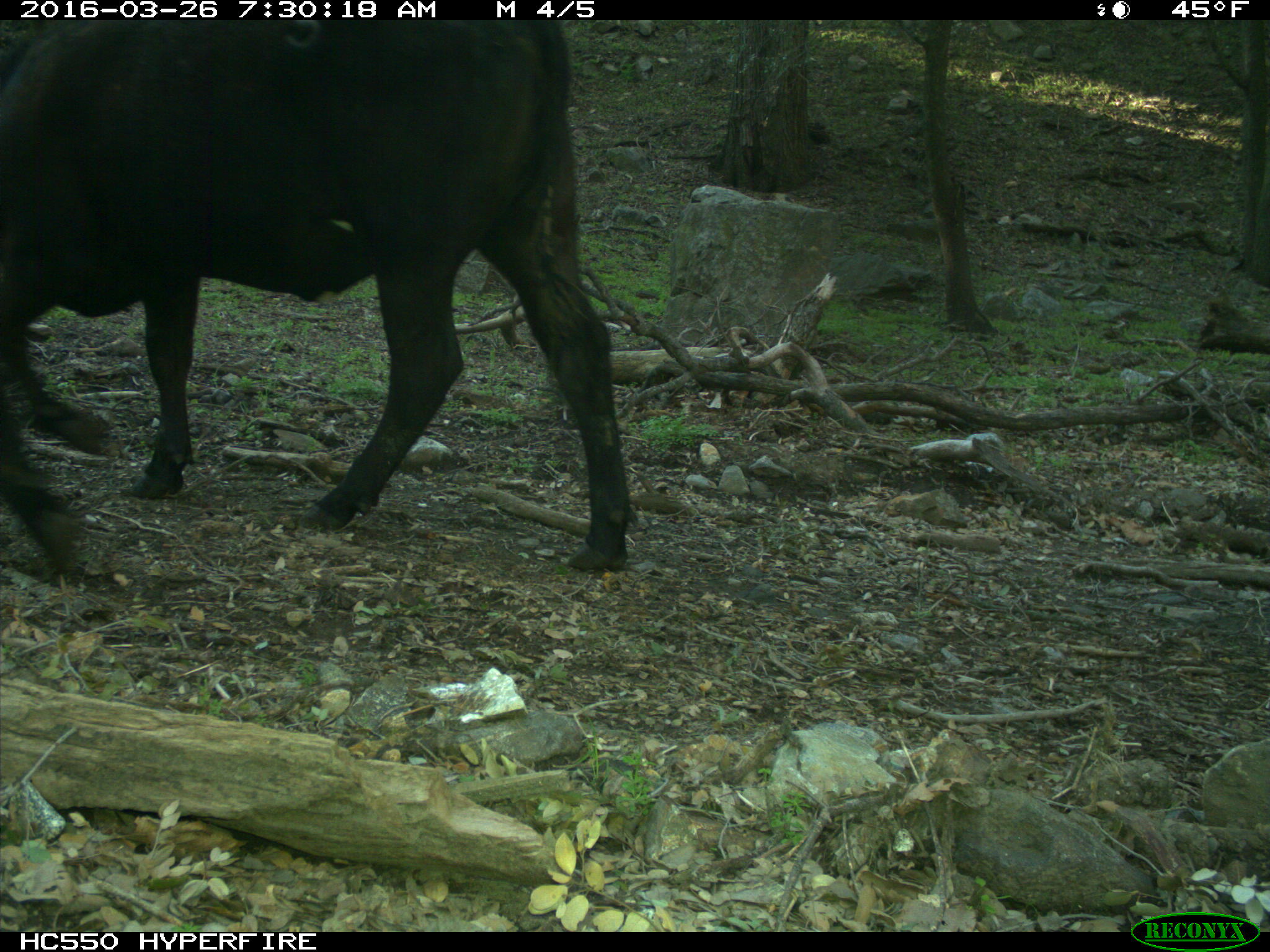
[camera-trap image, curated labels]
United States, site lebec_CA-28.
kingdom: Animalia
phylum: Chordata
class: Mammalia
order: Artiodactyla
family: Bovidae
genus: Bos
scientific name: Bos taurus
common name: domestic cow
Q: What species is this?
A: Bos taurus (domestic cow).